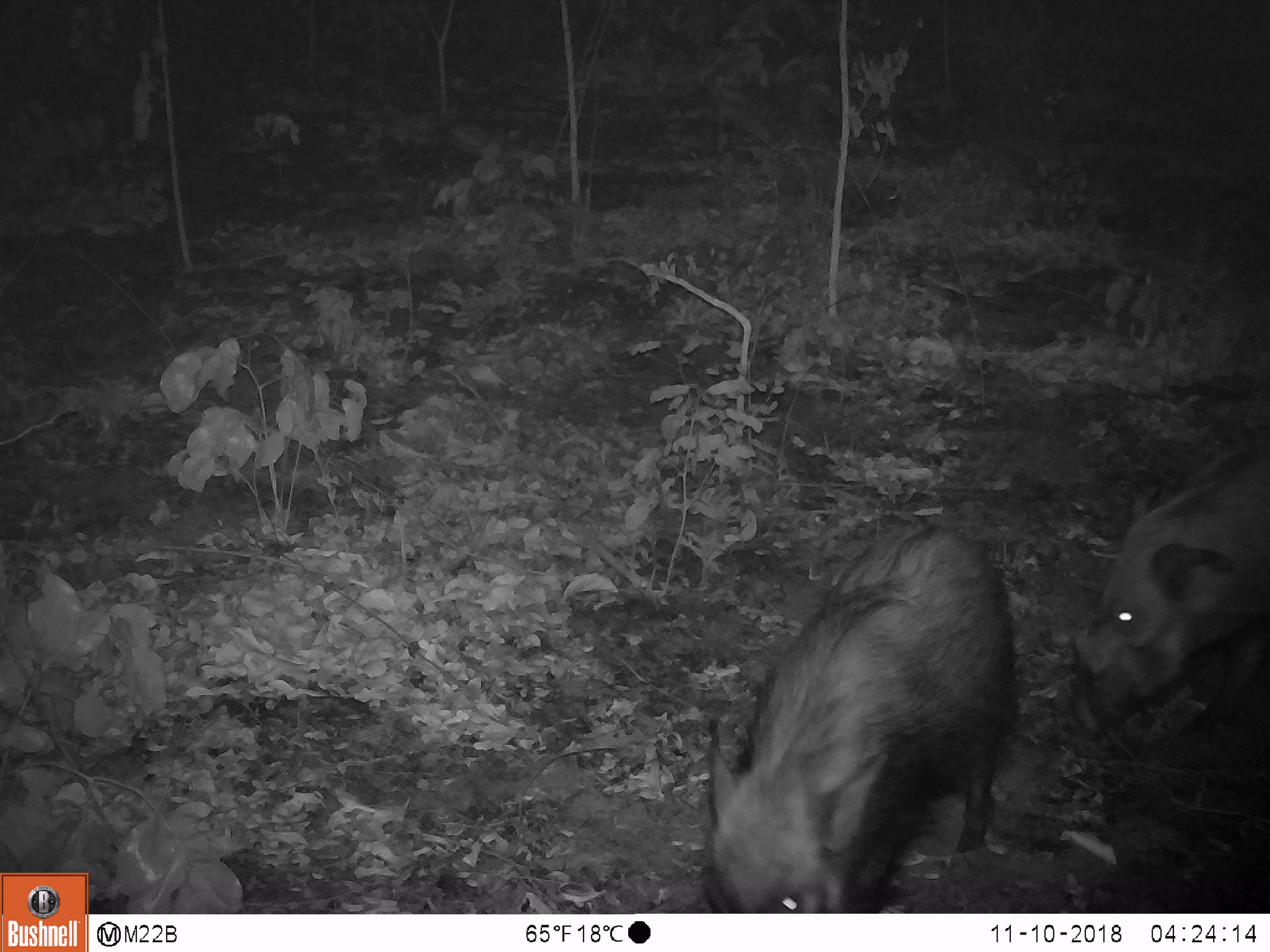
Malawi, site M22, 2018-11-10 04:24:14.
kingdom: Animalia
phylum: Chordata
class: Mammalia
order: Artiodactyla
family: Suidae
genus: Potamochoerus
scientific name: Potamochoerus larvatus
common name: bushpig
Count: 2.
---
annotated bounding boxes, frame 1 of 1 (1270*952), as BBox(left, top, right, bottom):
bushpig: BBox(690, 519, 1025, 910); BBox(1069, 438, 1266, 747)